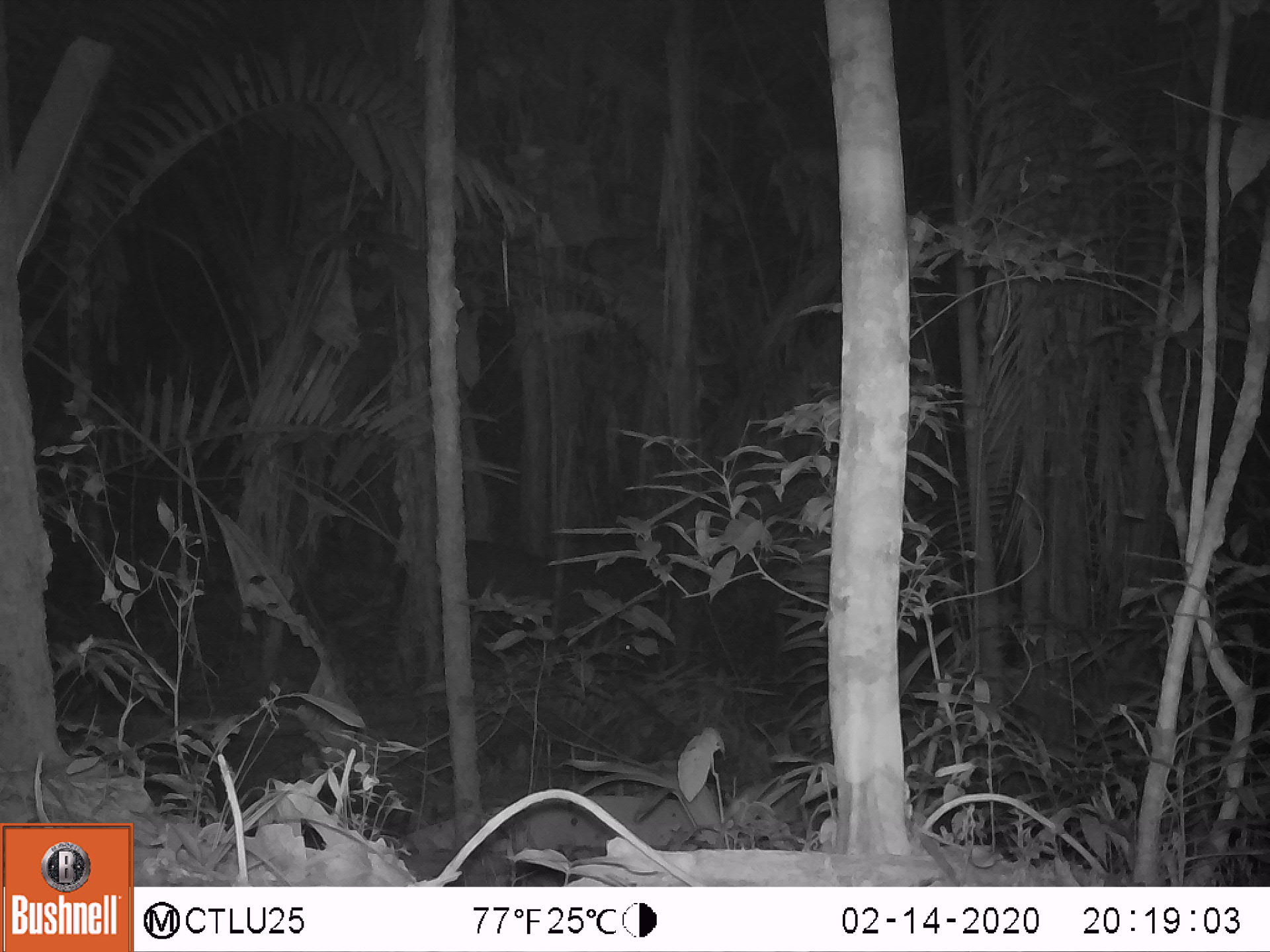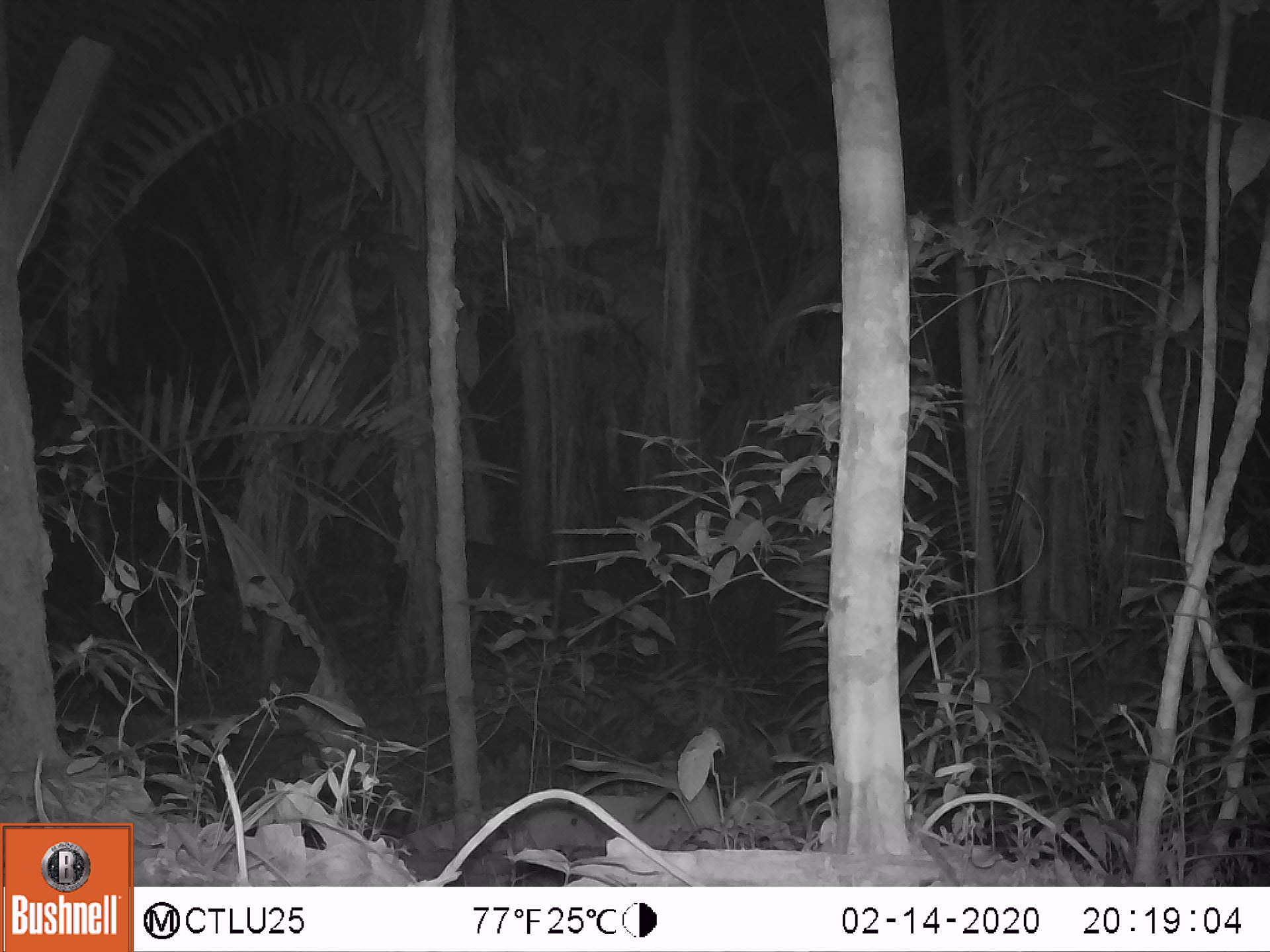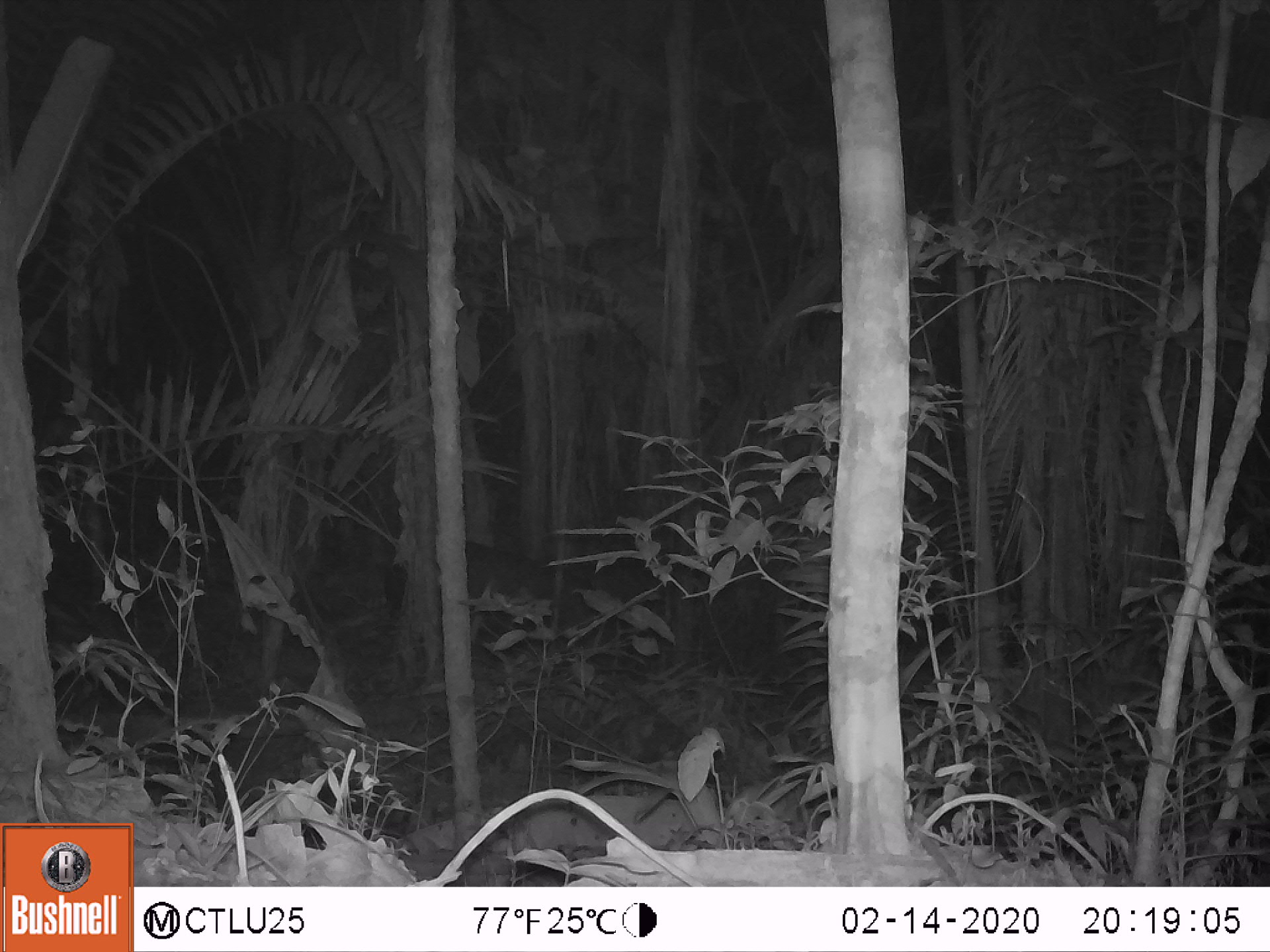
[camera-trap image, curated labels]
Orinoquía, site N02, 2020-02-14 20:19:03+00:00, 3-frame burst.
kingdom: Animalia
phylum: Chordata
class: Mammalia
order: Perissodactyla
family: Tapiridae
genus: Tapirus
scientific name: Tapirus terrestris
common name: lowland tapir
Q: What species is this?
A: Lowland tapir (Tapirus terrestris).